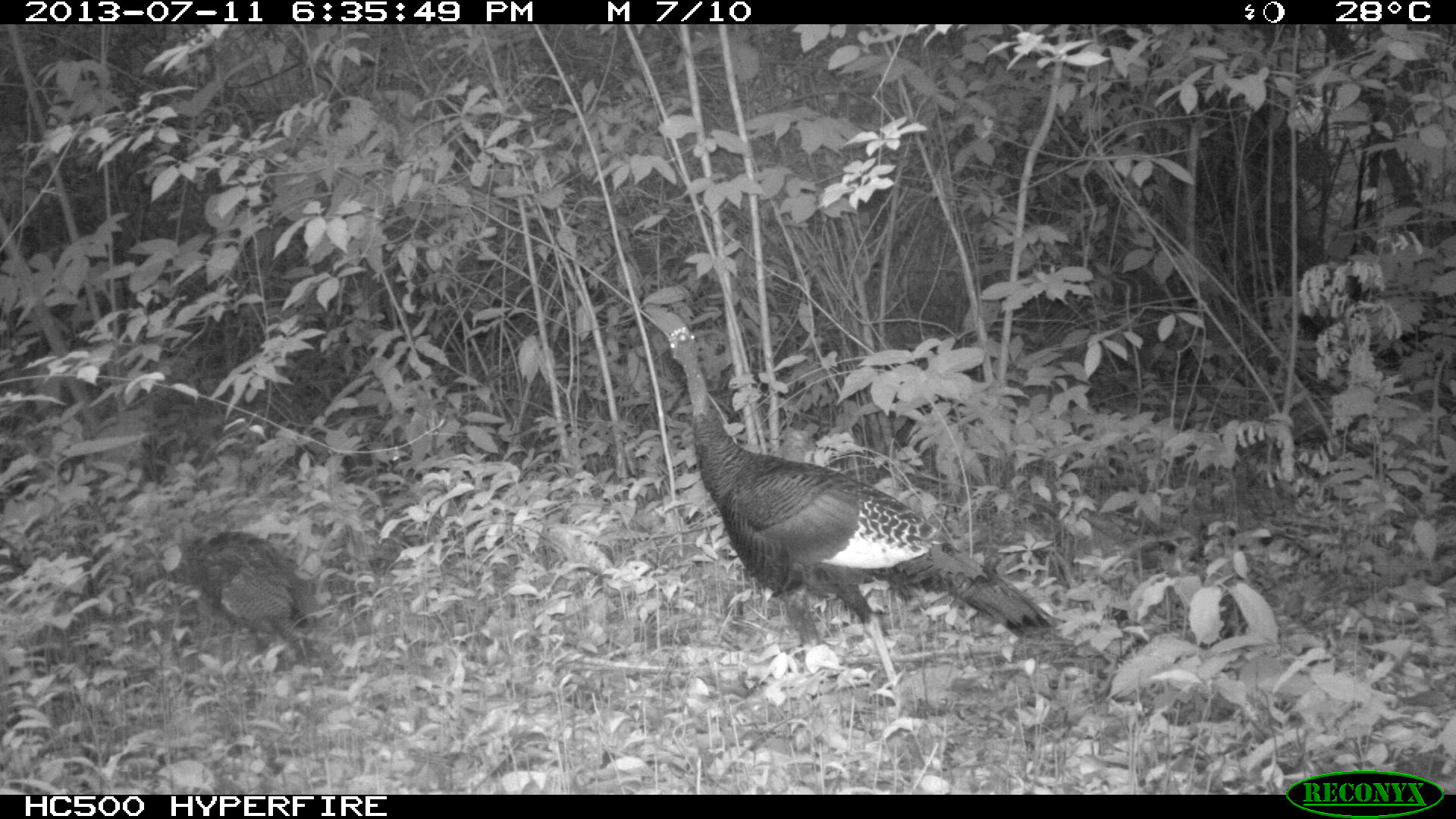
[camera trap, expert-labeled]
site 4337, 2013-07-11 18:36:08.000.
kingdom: Animalia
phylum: Chordata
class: Aves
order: Galliformes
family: Phasianidae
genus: Meleagris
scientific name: Meleagris ocellata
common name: ocellated turkey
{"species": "Meleagris ocellata (ocellated turkey)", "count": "5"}